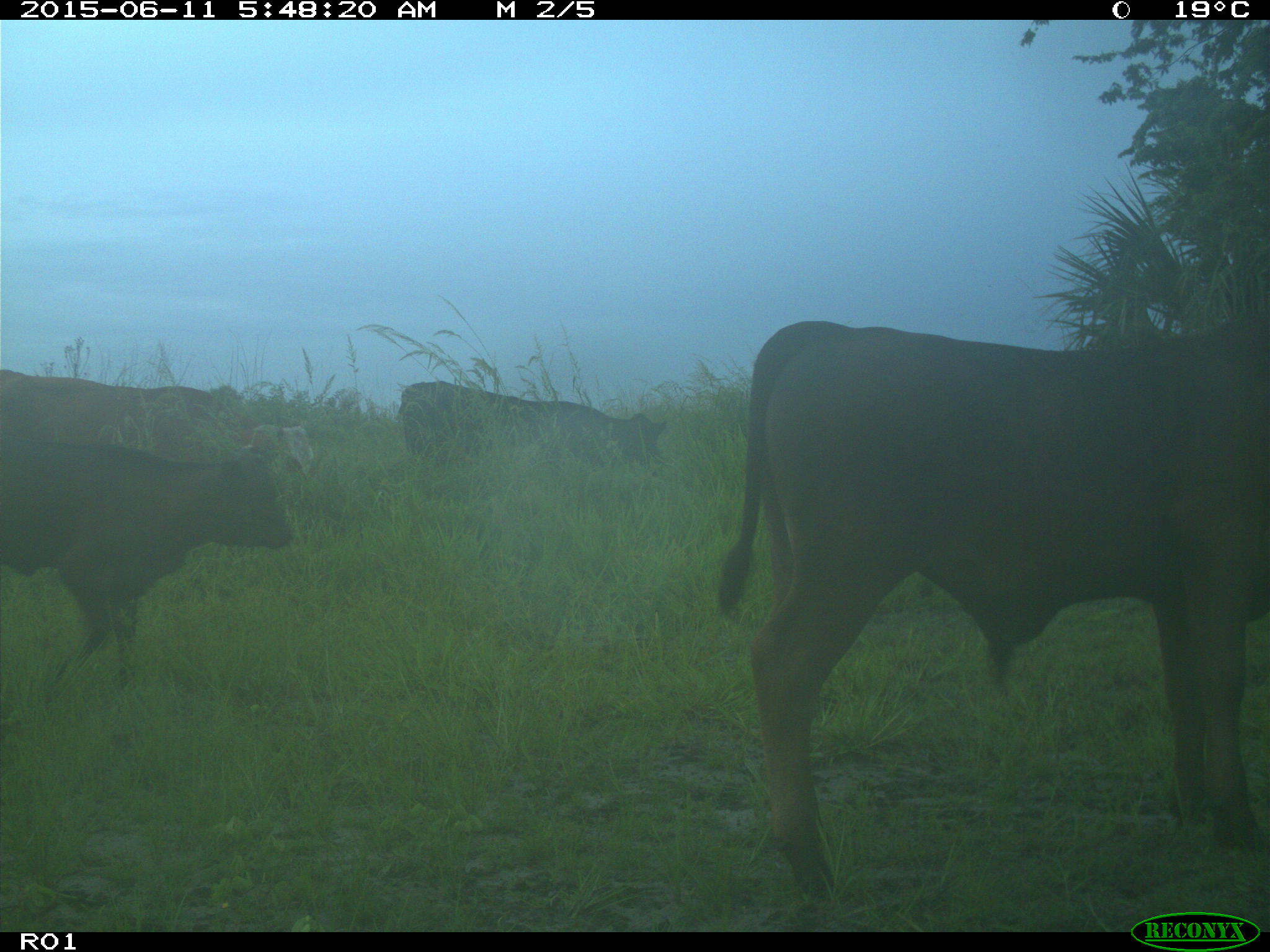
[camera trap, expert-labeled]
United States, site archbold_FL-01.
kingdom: Animalia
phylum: Chordata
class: Mammalia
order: Artiodactyla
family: Bovidae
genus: Bos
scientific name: Bos taurus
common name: domestic cow